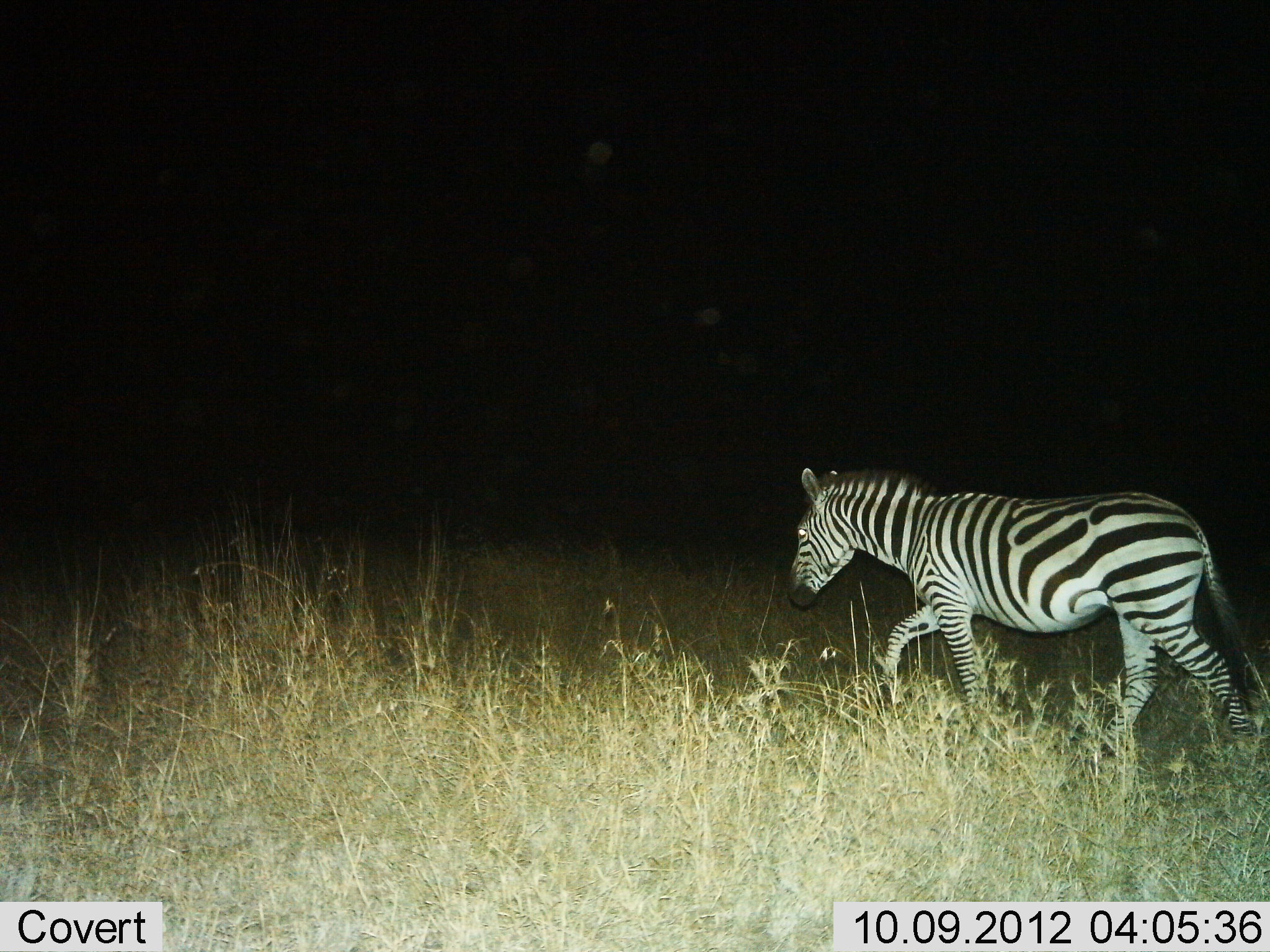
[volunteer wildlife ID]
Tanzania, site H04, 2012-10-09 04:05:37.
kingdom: Animalia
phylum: Chordata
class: Mammalia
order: Perissodactyla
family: Equidae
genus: Equus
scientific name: Equus quagga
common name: plains zebra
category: zebra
Zebra (plains zebra) (Equus quagga), count 1. Behavior (volunteer vote fractions): standing 10%, resting 0%, moving 90%, interacting 0%. Young present (vote fraction): 0%. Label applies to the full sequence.